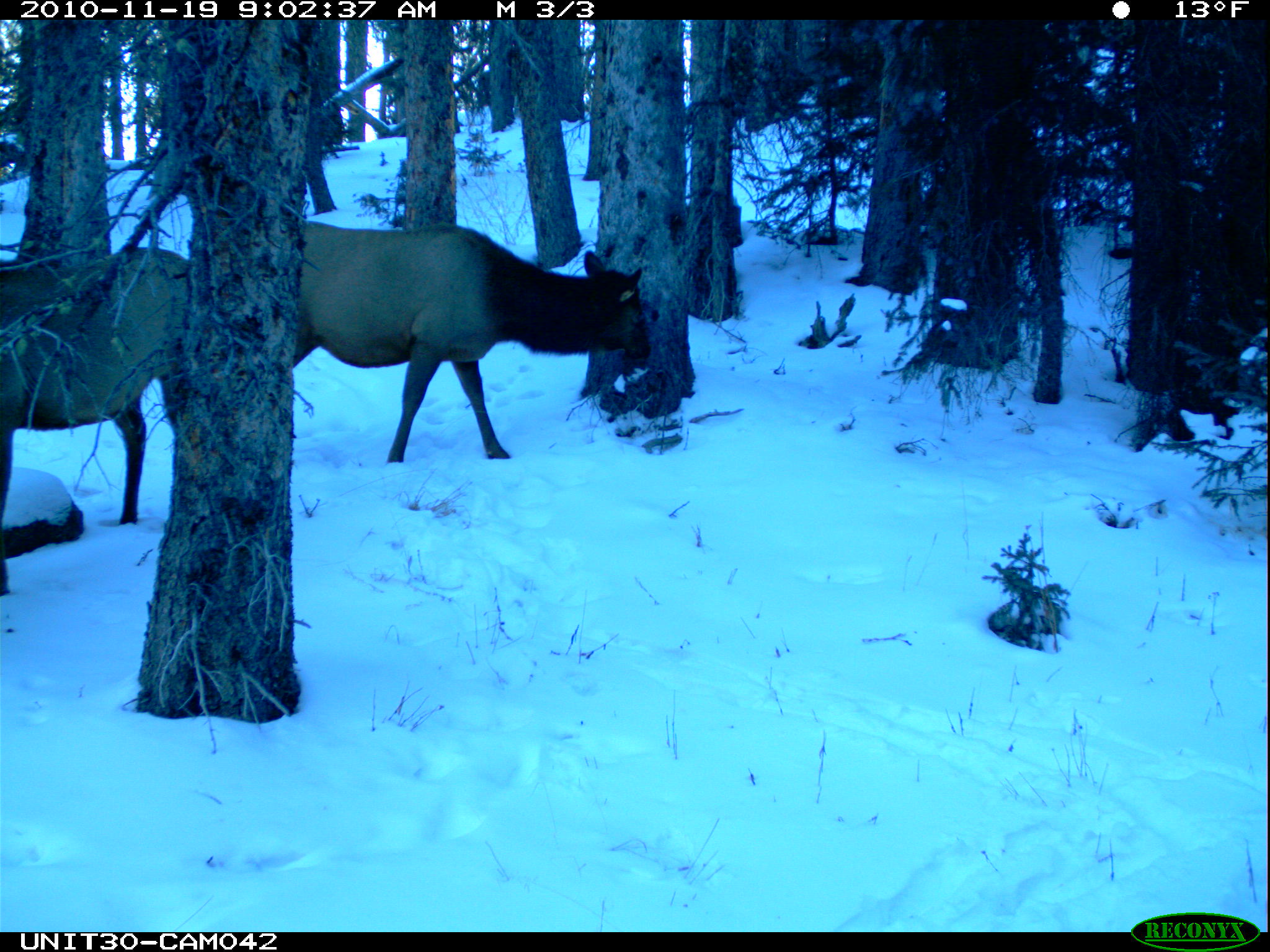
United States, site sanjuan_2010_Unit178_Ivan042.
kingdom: Animalia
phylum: Chordata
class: Mammalia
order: Artiodactyla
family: Cervidae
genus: Cervus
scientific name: Cervus elaphus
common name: red deer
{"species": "Cervus elaphus (red deer)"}